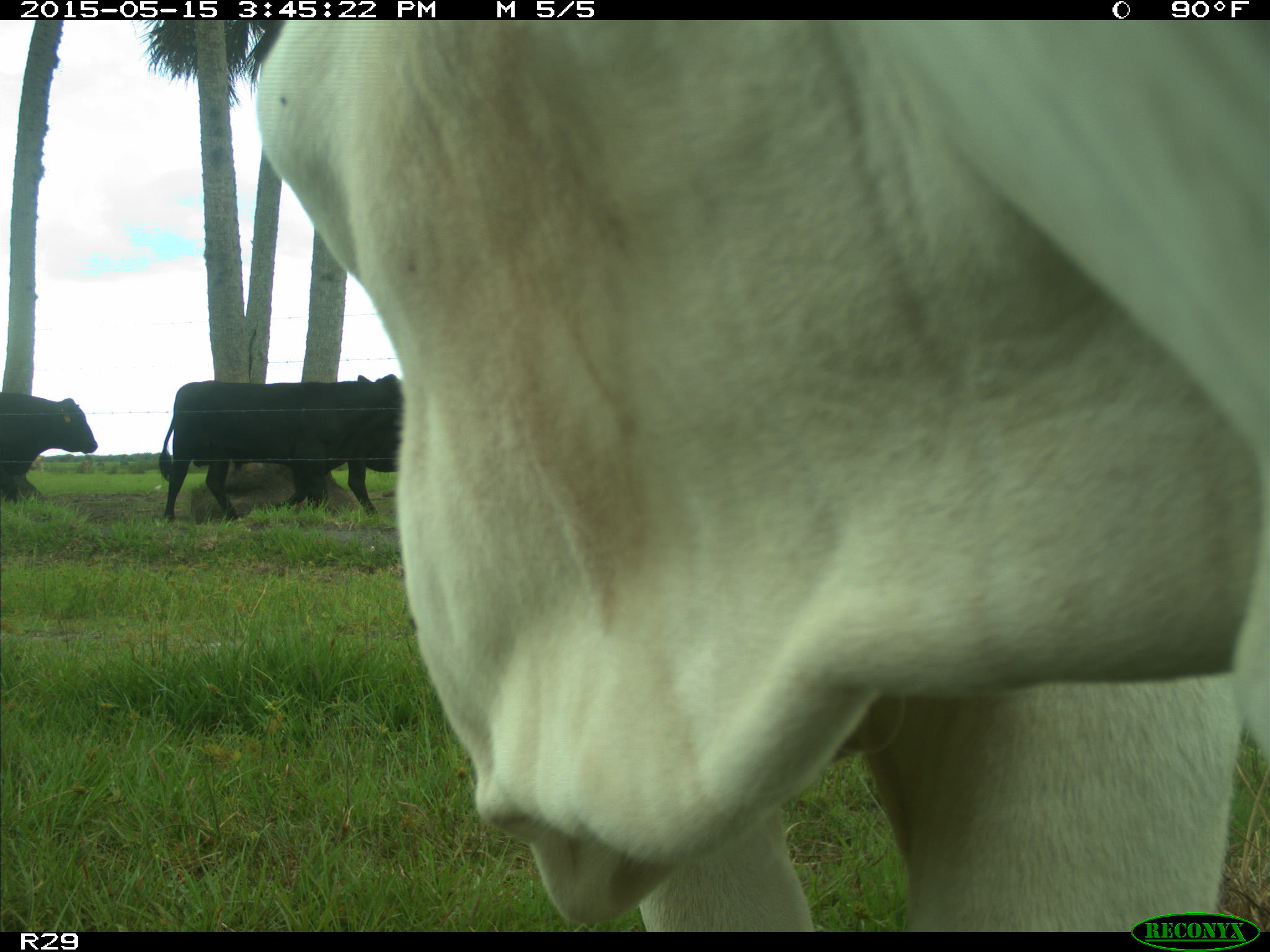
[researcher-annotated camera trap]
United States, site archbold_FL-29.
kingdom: Animalia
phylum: Chordata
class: Mammalia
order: Artiodactyla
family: Bovidae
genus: Bos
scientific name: Bos taurus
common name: domestic cow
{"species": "Bos taurus (domestic cow)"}